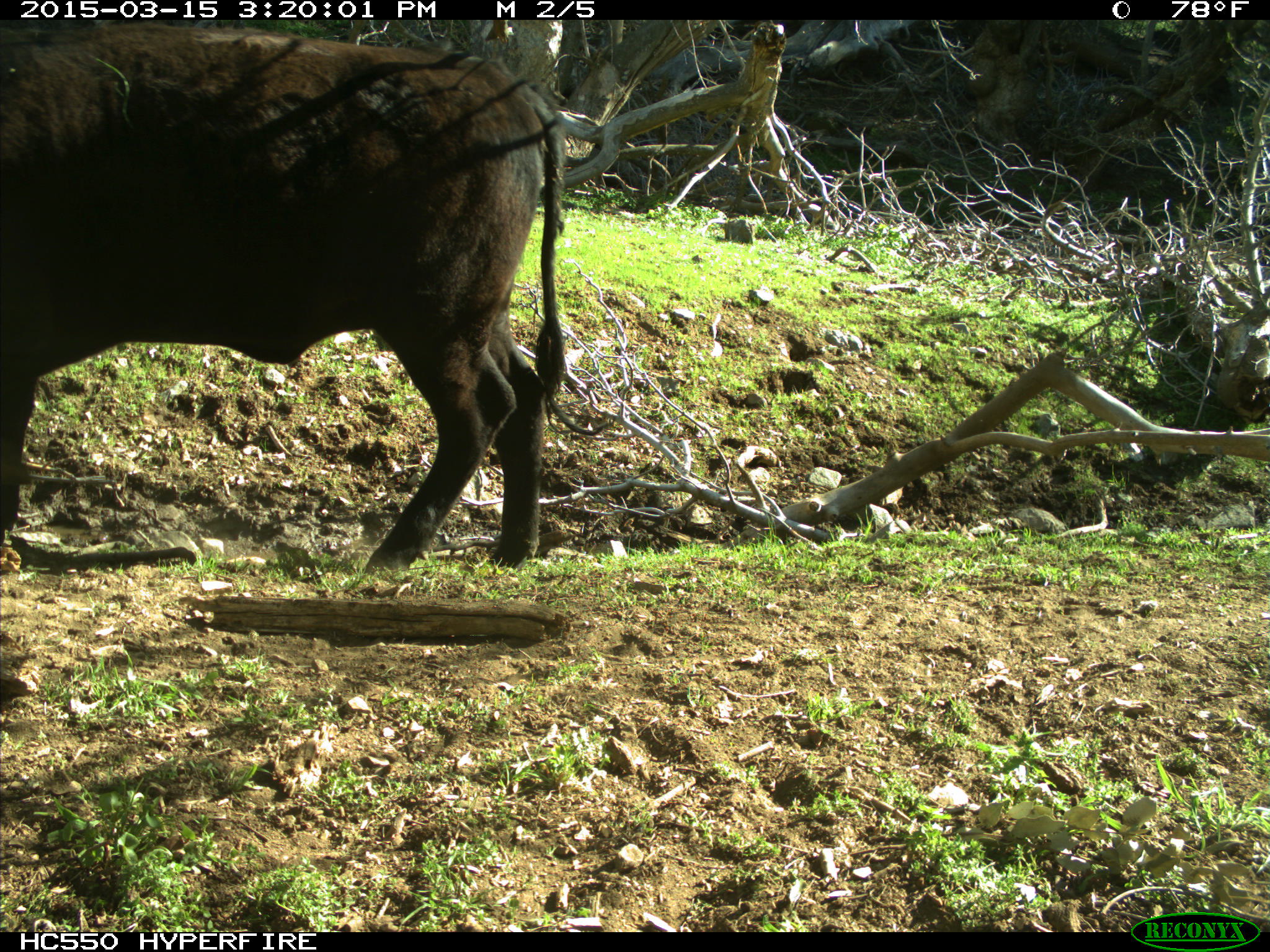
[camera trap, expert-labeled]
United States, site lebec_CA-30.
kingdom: Animalia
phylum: Chordata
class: Mammalia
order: Artiodactyla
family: Bovidae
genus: Bos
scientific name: Bos taurus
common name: domestic cow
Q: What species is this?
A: Bos taurus (domestic cow).